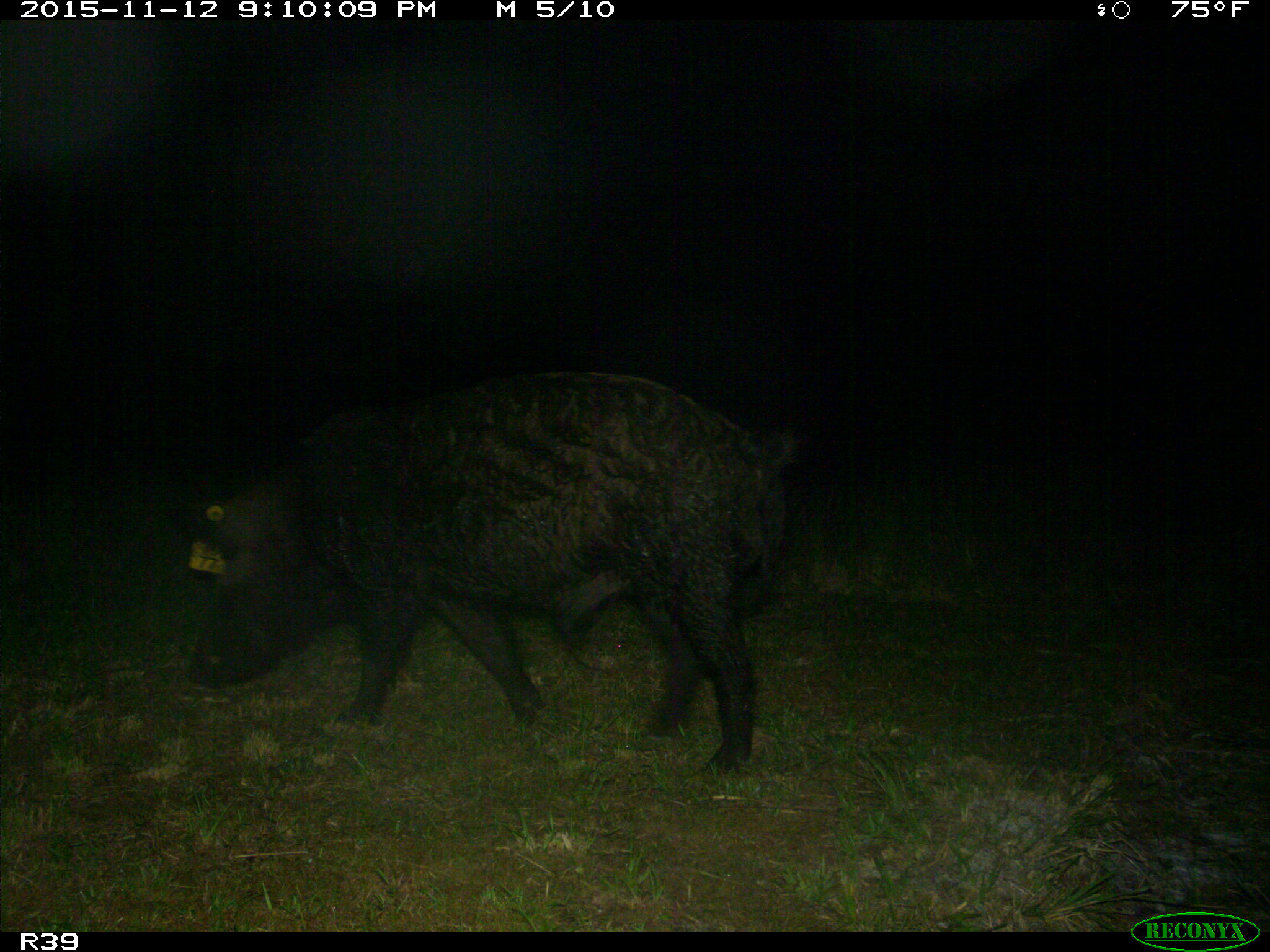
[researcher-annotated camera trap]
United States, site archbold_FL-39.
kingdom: Animalia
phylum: Chordata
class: Mammalia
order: Artiodactyla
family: Suidae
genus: Sus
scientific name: Sus scrofa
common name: wild boar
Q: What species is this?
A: Sus scrofa (wild boar).